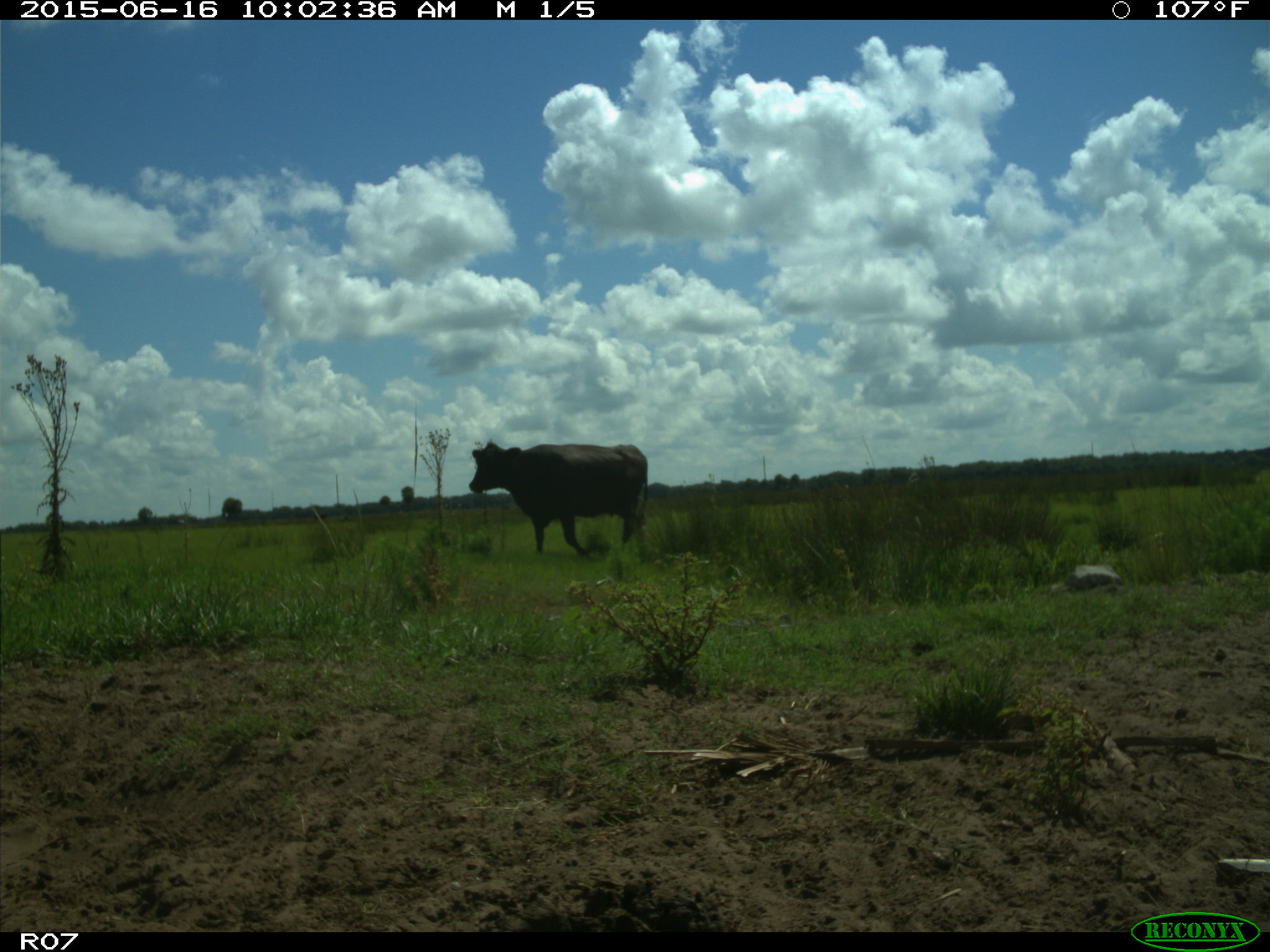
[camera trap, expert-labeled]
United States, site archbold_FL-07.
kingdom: Animalia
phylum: Chordata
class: Mammalia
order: Artiodactyla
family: Bovidae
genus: Bos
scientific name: Bos taurus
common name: domestic cow